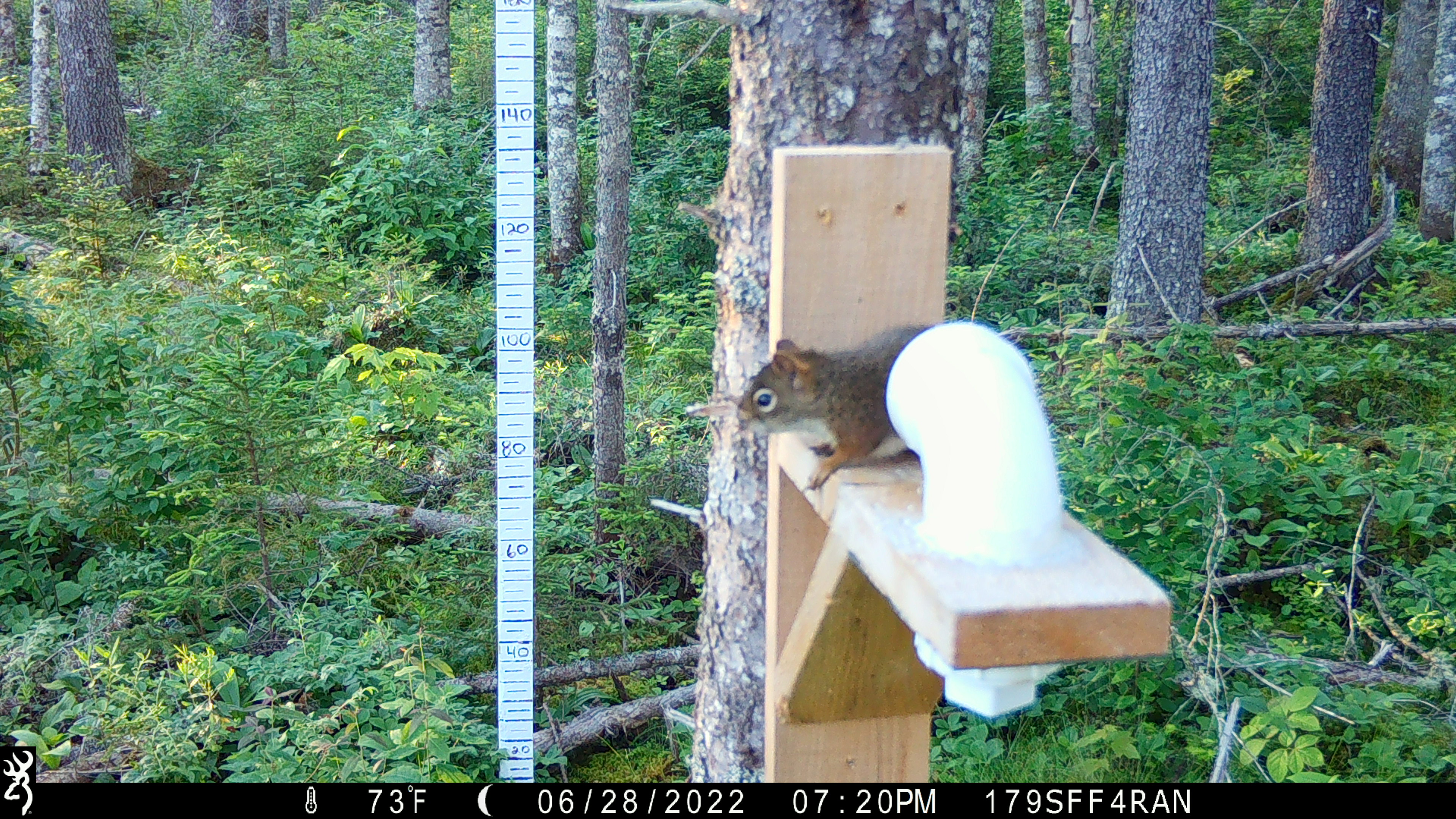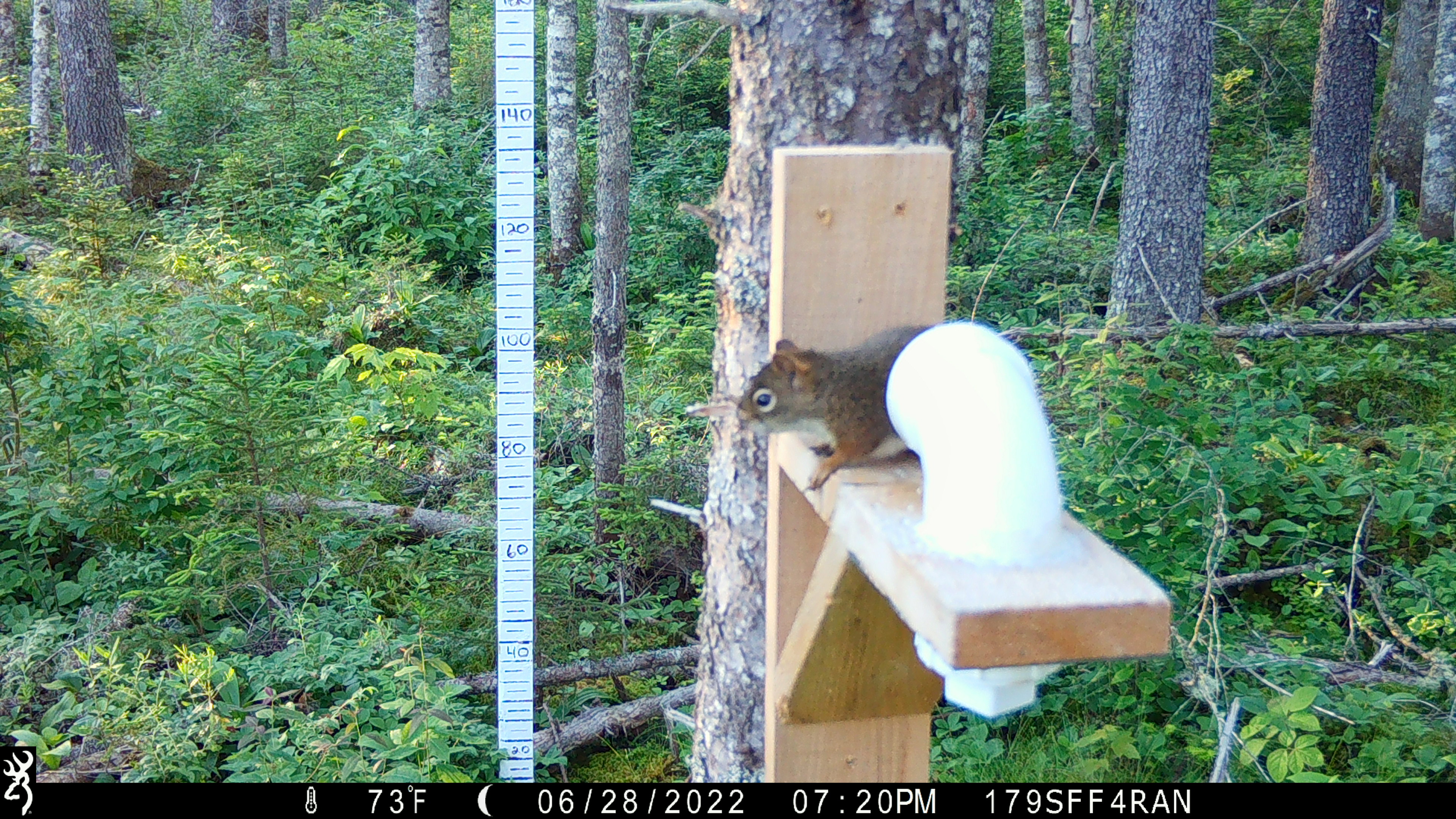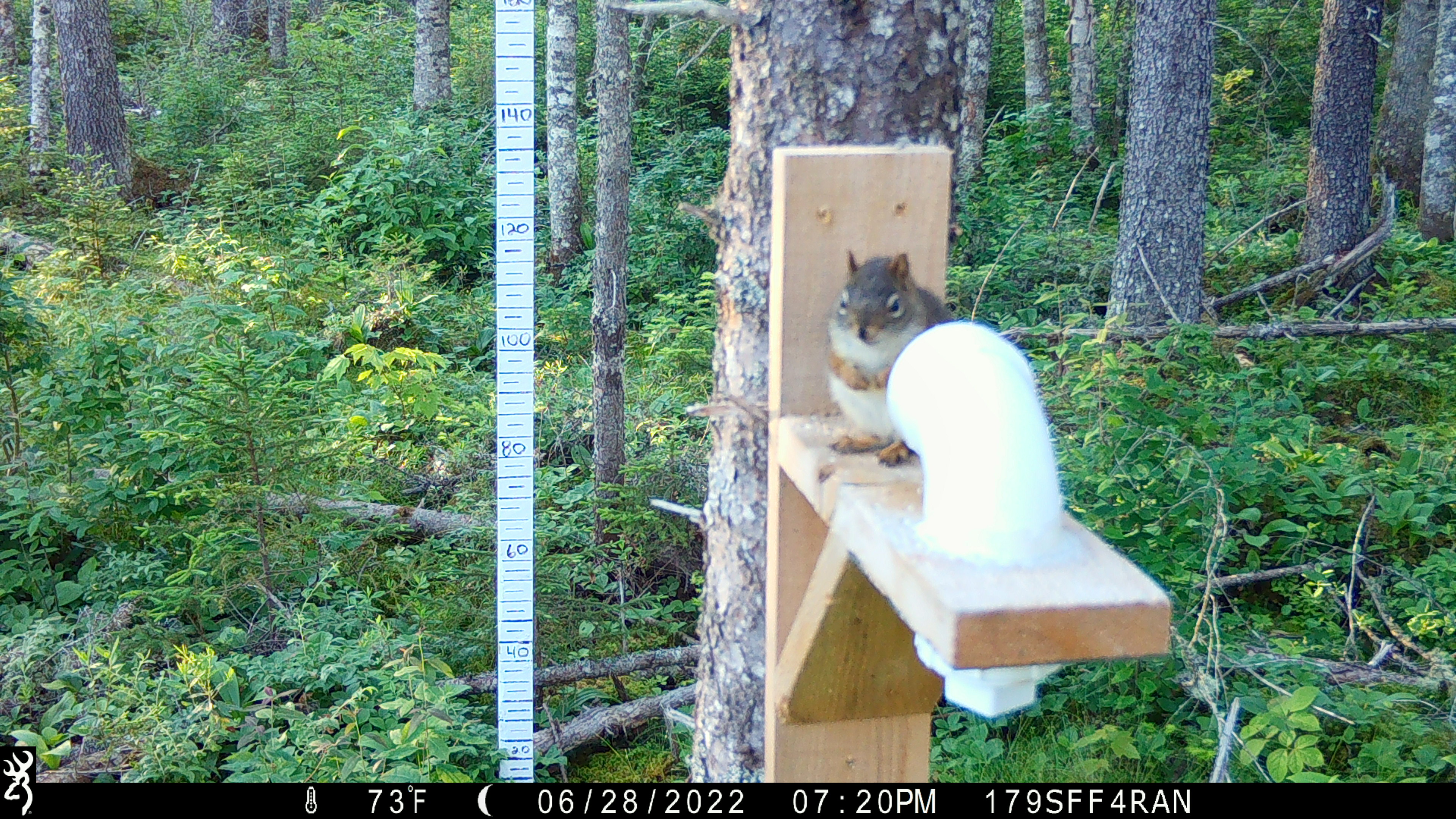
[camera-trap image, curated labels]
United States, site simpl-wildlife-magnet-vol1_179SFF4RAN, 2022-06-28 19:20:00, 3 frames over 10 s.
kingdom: Animalia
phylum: Chordata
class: Mammalia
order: Rodentia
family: Sciuridae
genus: Tamiasciurus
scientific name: Tamiasciurus hudsonicus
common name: red squirrel